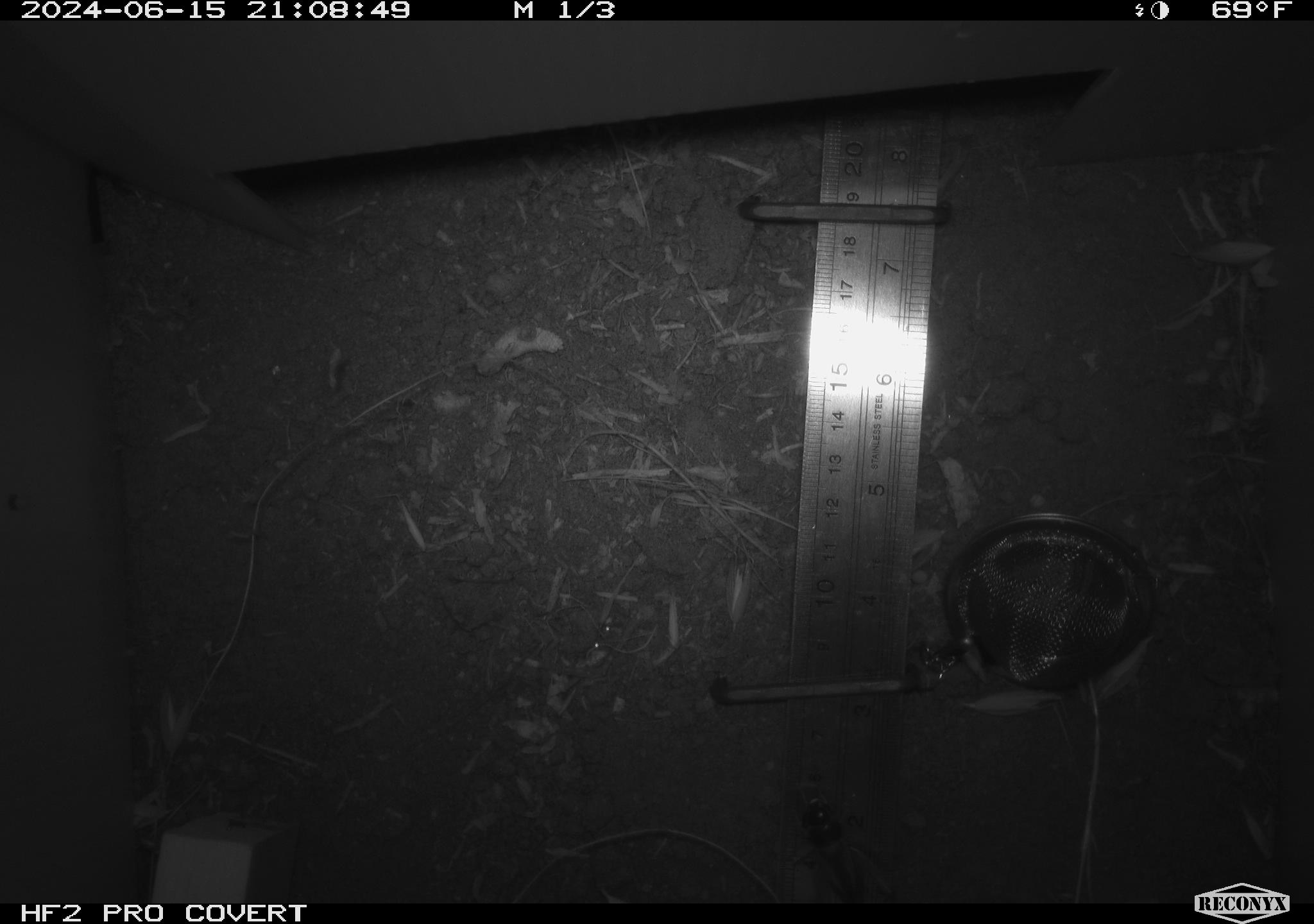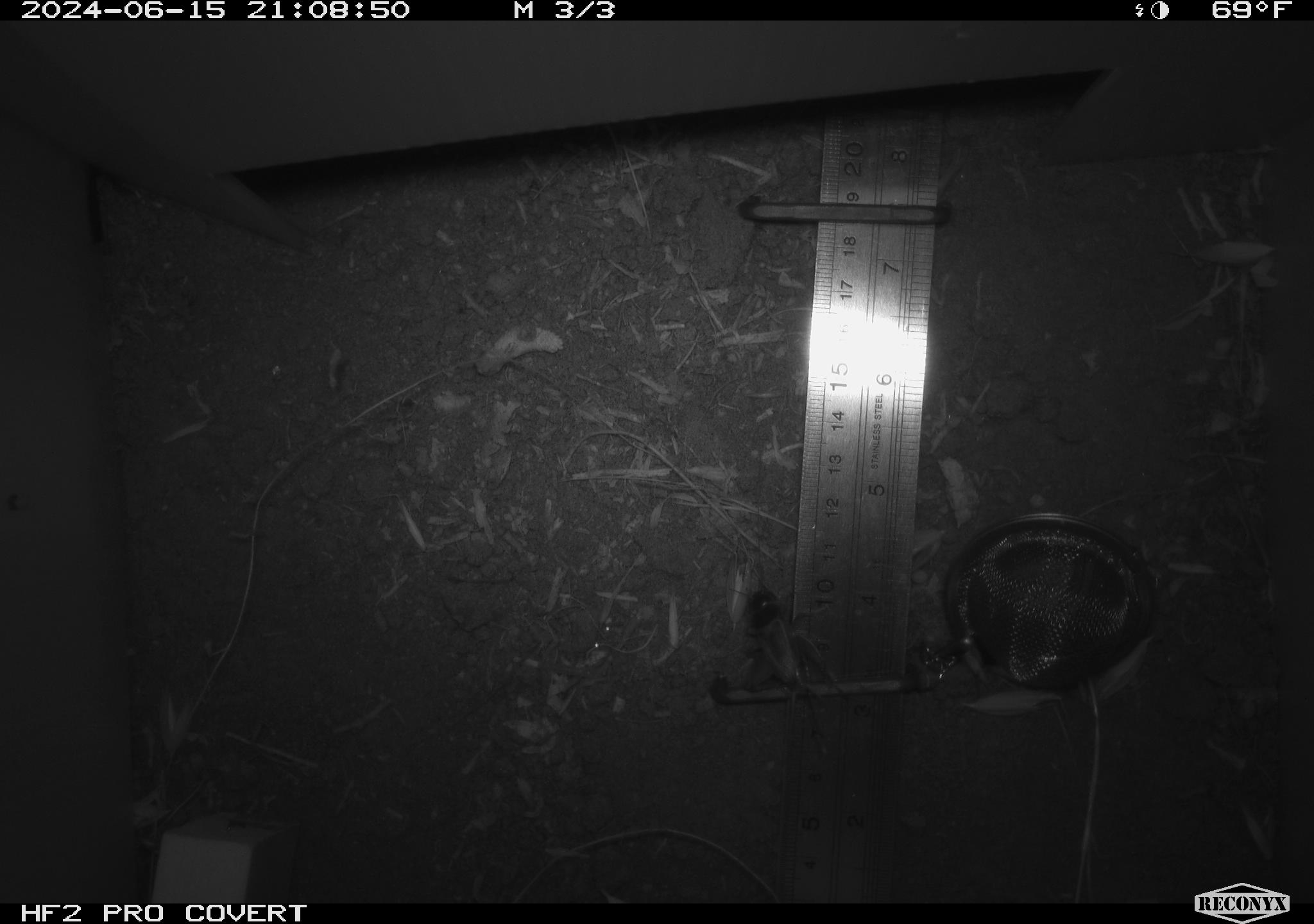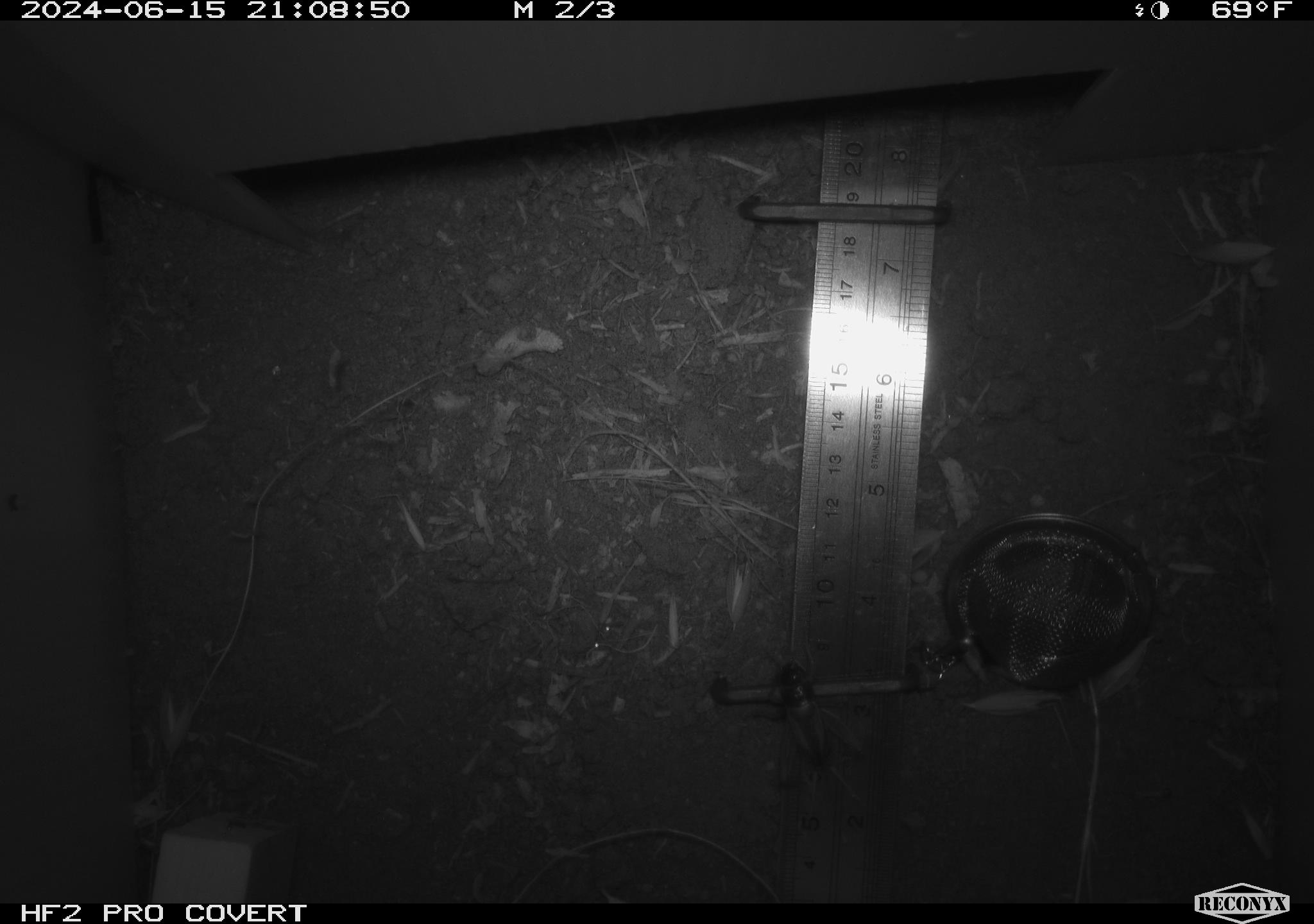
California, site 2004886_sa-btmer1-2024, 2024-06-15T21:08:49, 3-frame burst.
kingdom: Animalia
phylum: Arthropoda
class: Insecta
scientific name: Insecta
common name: insect